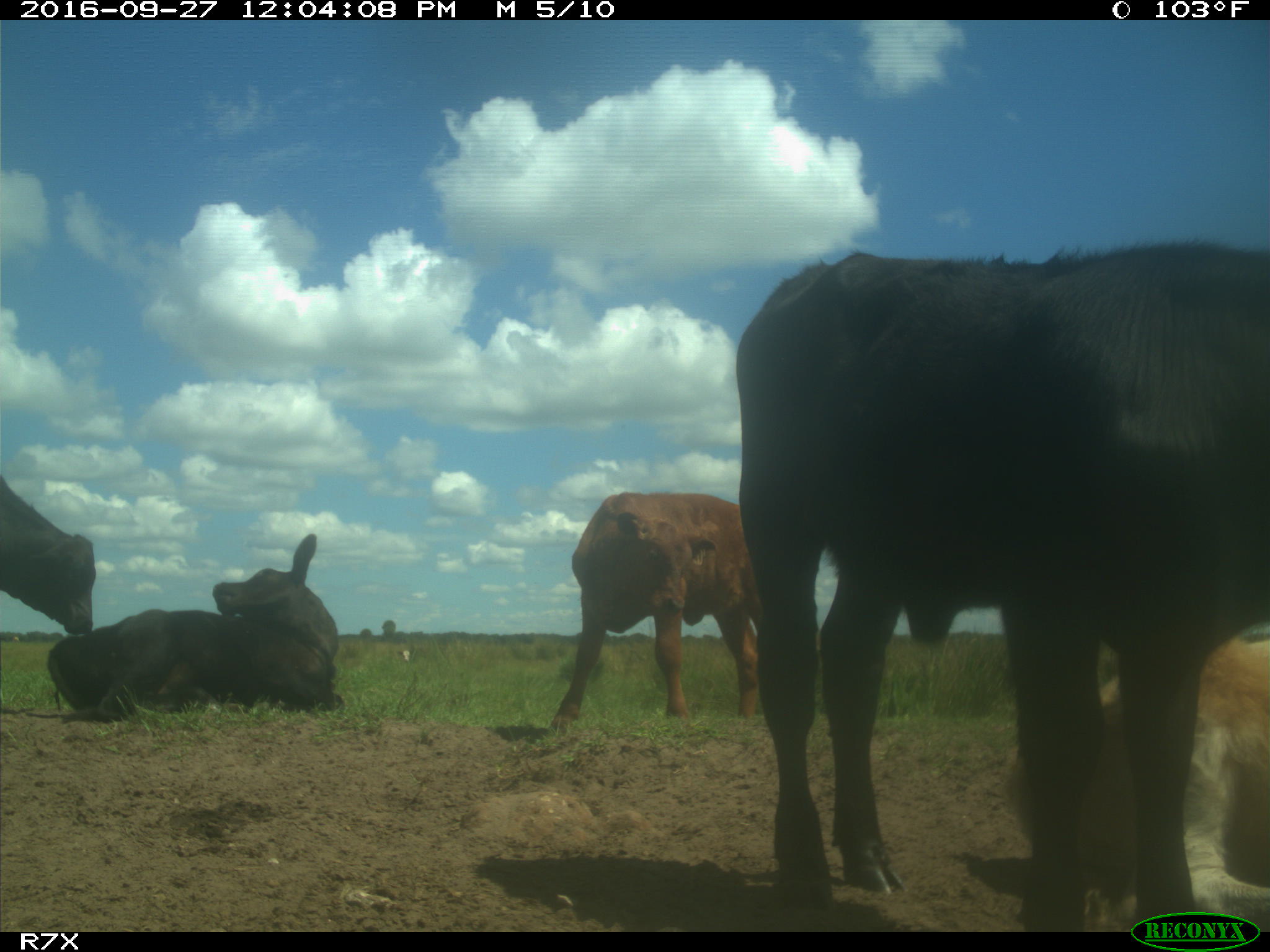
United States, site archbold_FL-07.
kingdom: Animalia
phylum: Chordata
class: Mammalia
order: Artiodactyla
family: Bovidae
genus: Bos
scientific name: Bos taurus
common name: domestic cow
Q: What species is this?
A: Bos taurus (domestic cow).